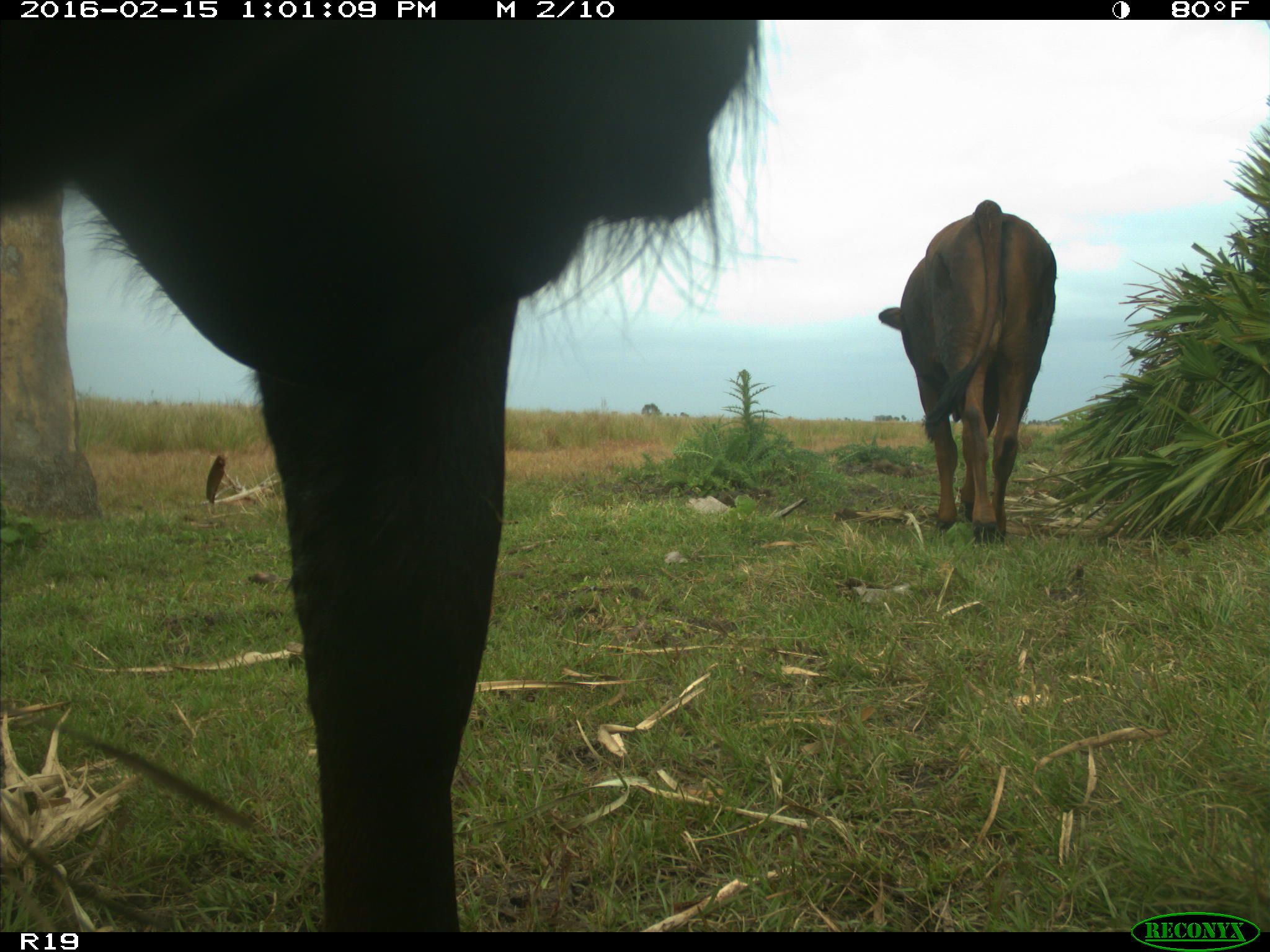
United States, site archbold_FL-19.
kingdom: Animalia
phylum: Chordata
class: Mammalia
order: Artiodactyla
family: Bovidae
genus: Bos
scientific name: Bos taurus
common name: domestic cow